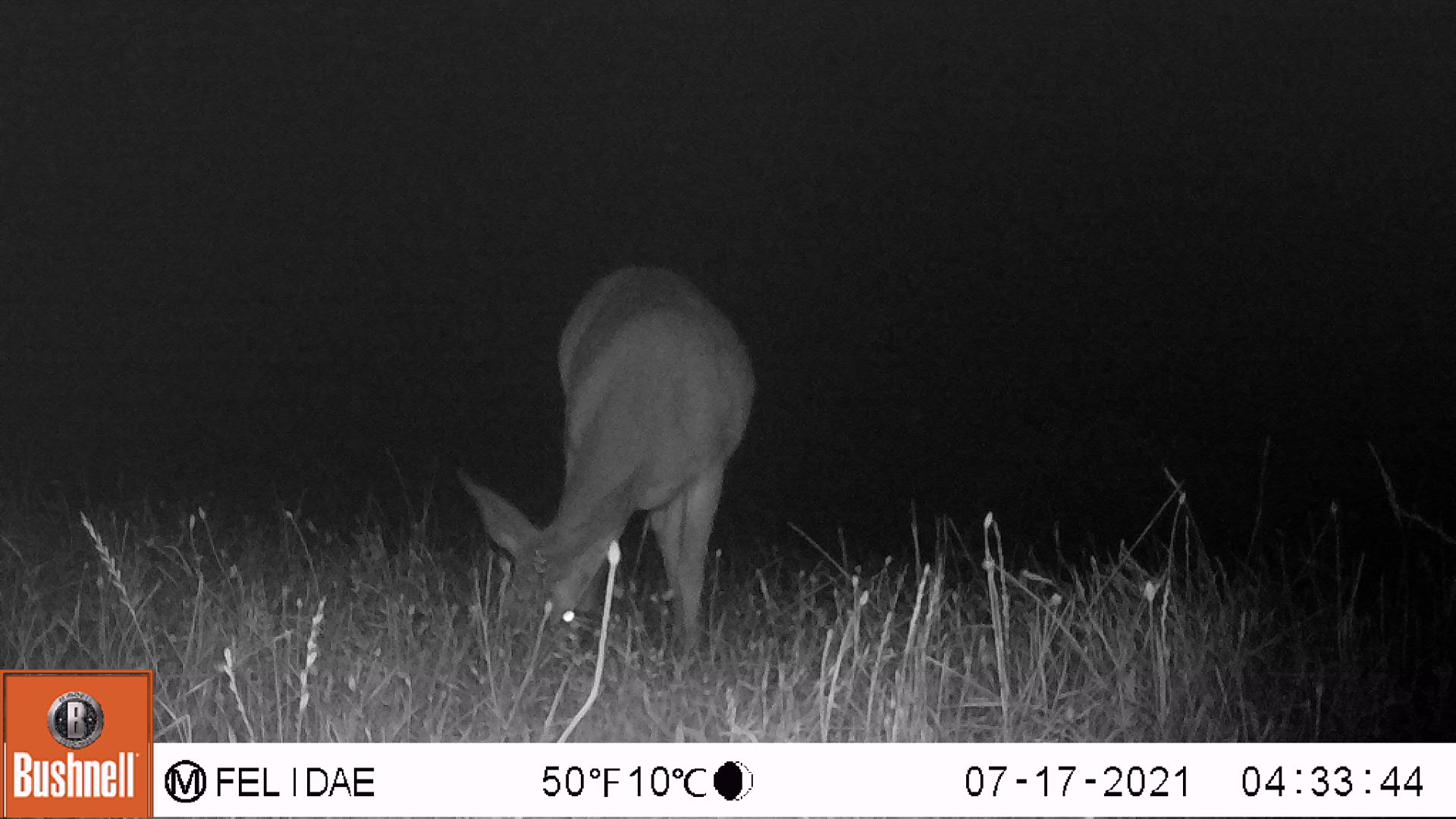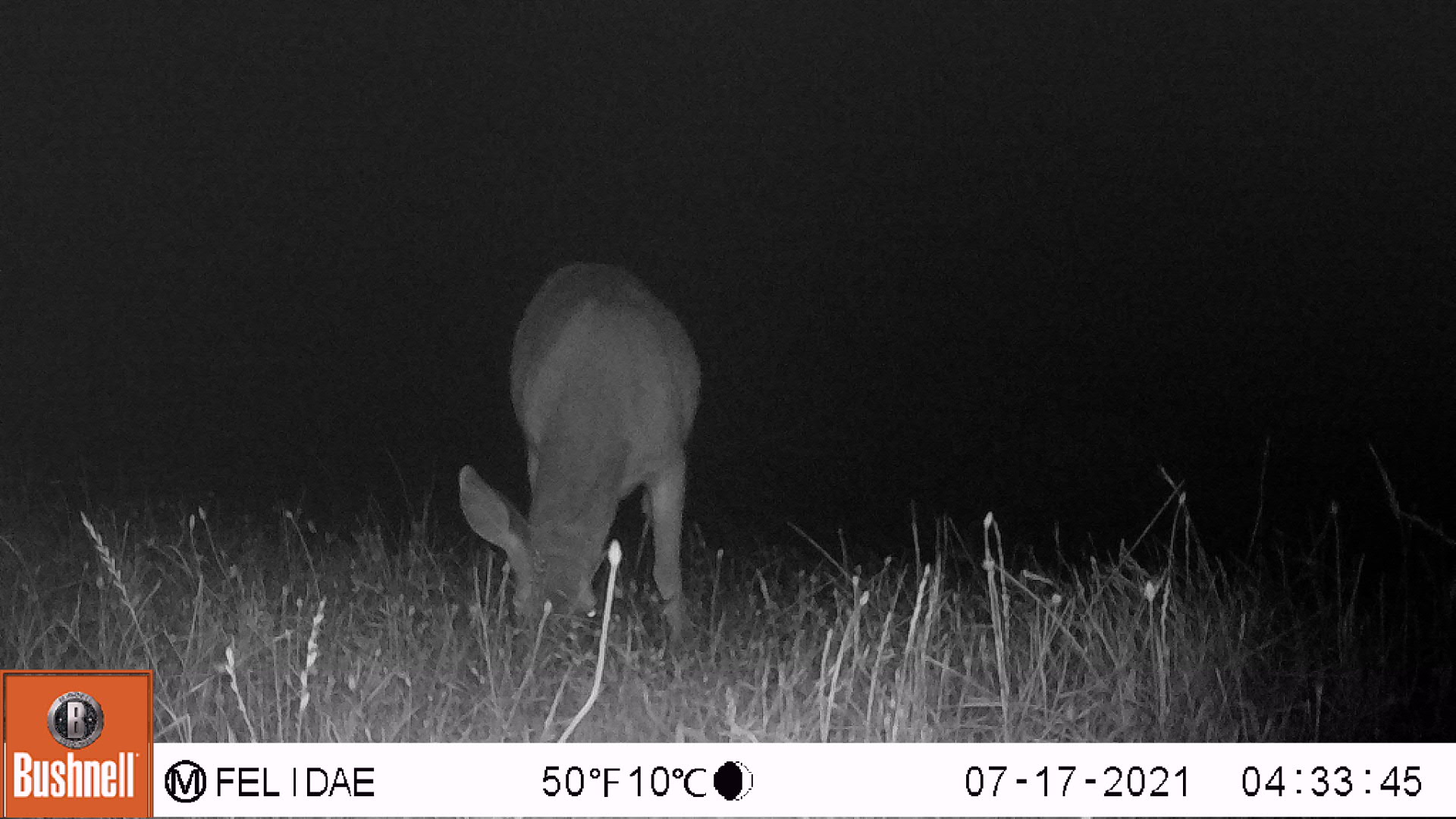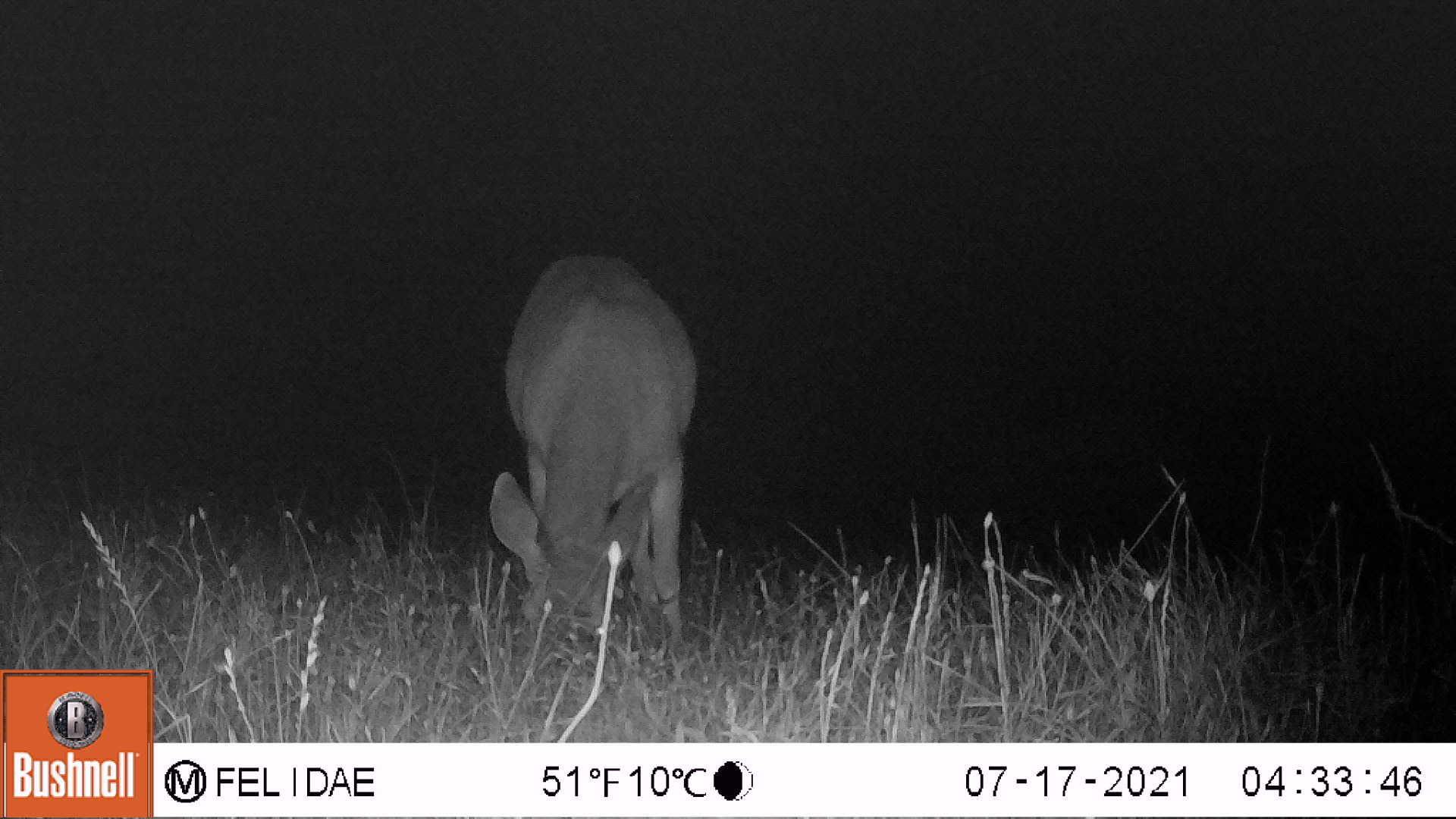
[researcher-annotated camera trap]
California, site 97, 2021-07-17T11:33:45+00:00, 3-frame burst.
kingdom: Animalia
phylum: Chordata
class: Mammalia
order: Artiodactyla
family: Cervidae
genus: Odocoileus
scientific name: Odocoileus hemionus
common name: mule deer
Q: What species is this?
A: Mule deer (Odocoileus hemionus).